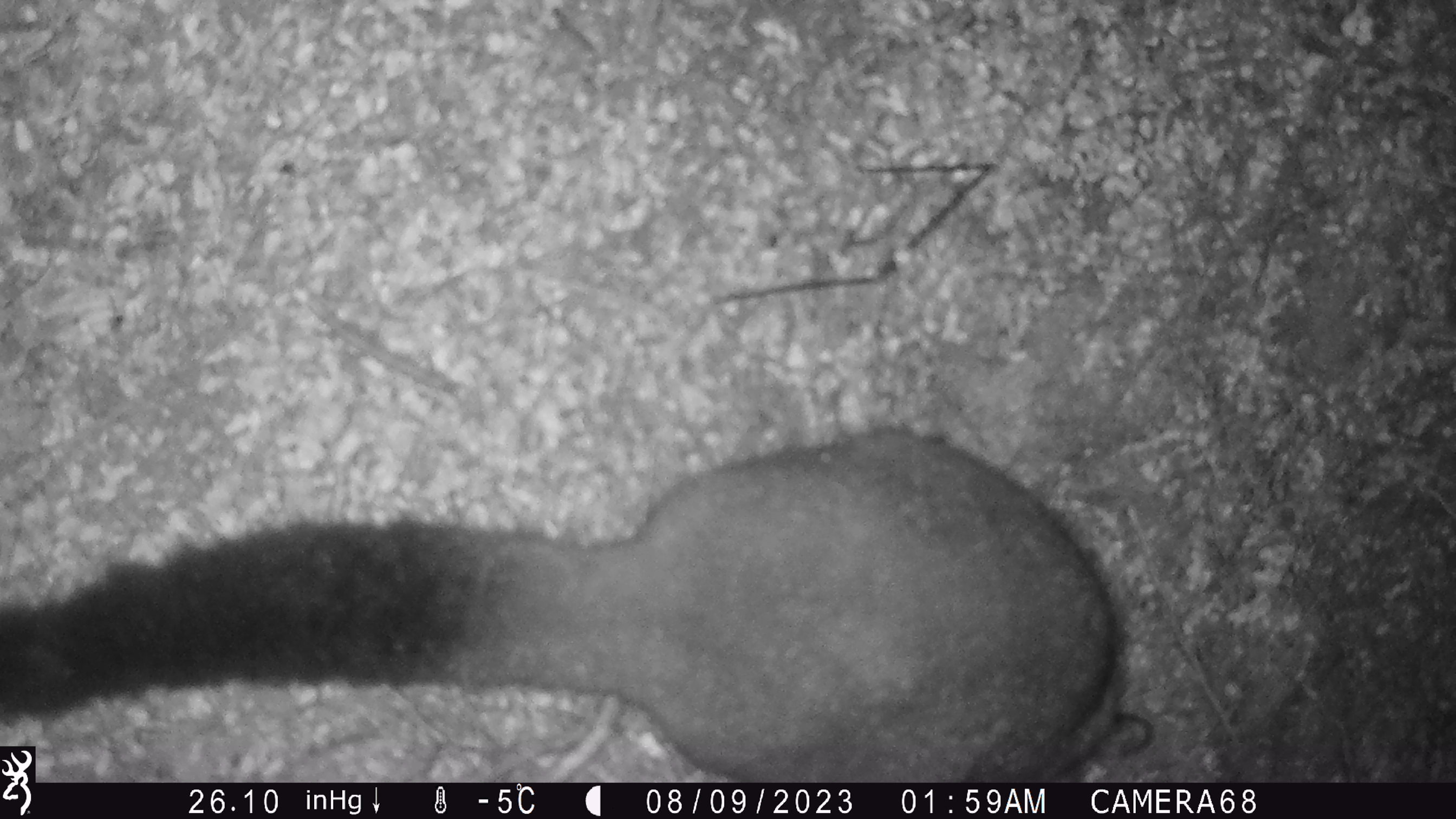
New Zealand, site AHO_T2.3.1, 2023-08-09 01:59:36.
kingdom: Animalia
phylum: Chordata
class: Mammalia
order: Carnivora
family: Mustelidae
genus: Mustela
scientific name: Mustela erminea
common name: stoat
Stoat (Mustela erminea).